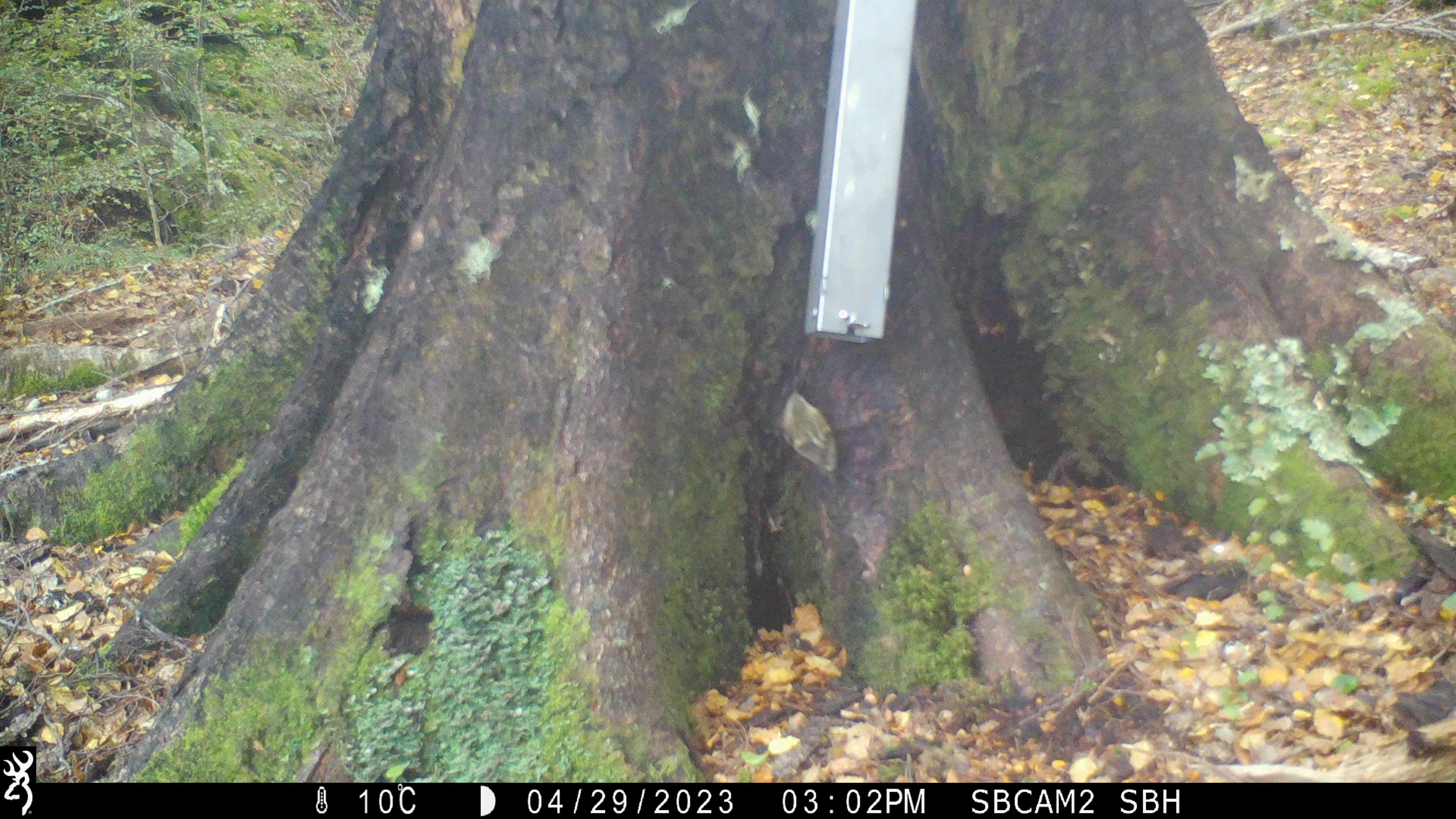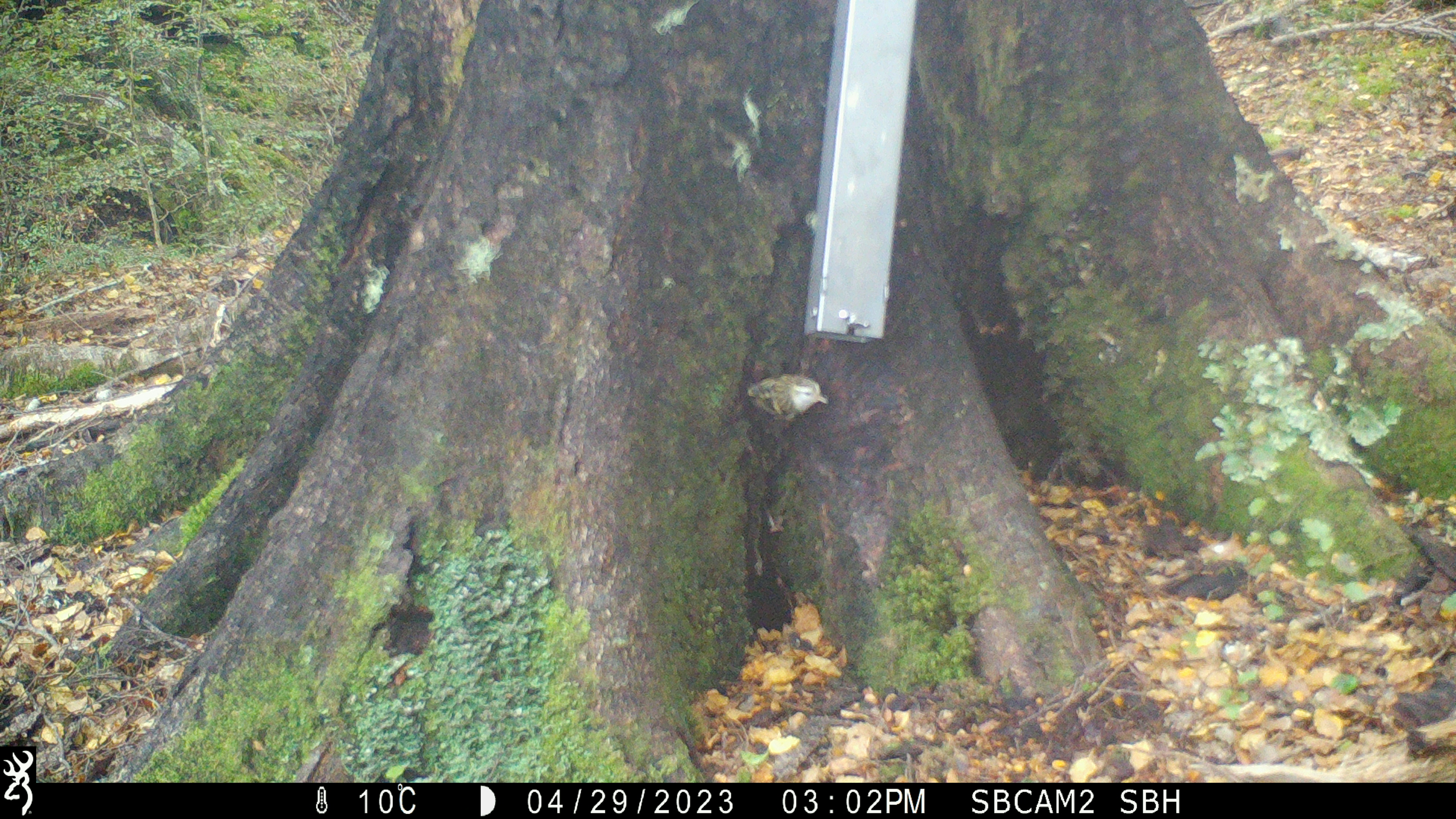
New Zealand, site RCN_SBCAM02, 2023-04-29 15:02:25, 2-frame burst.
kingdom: Animalia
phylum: Chordata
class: Aves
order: Passeriformes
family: Acanthisittidae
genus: Acanthisitta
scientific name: Acanthisitta chloris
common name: rifleman